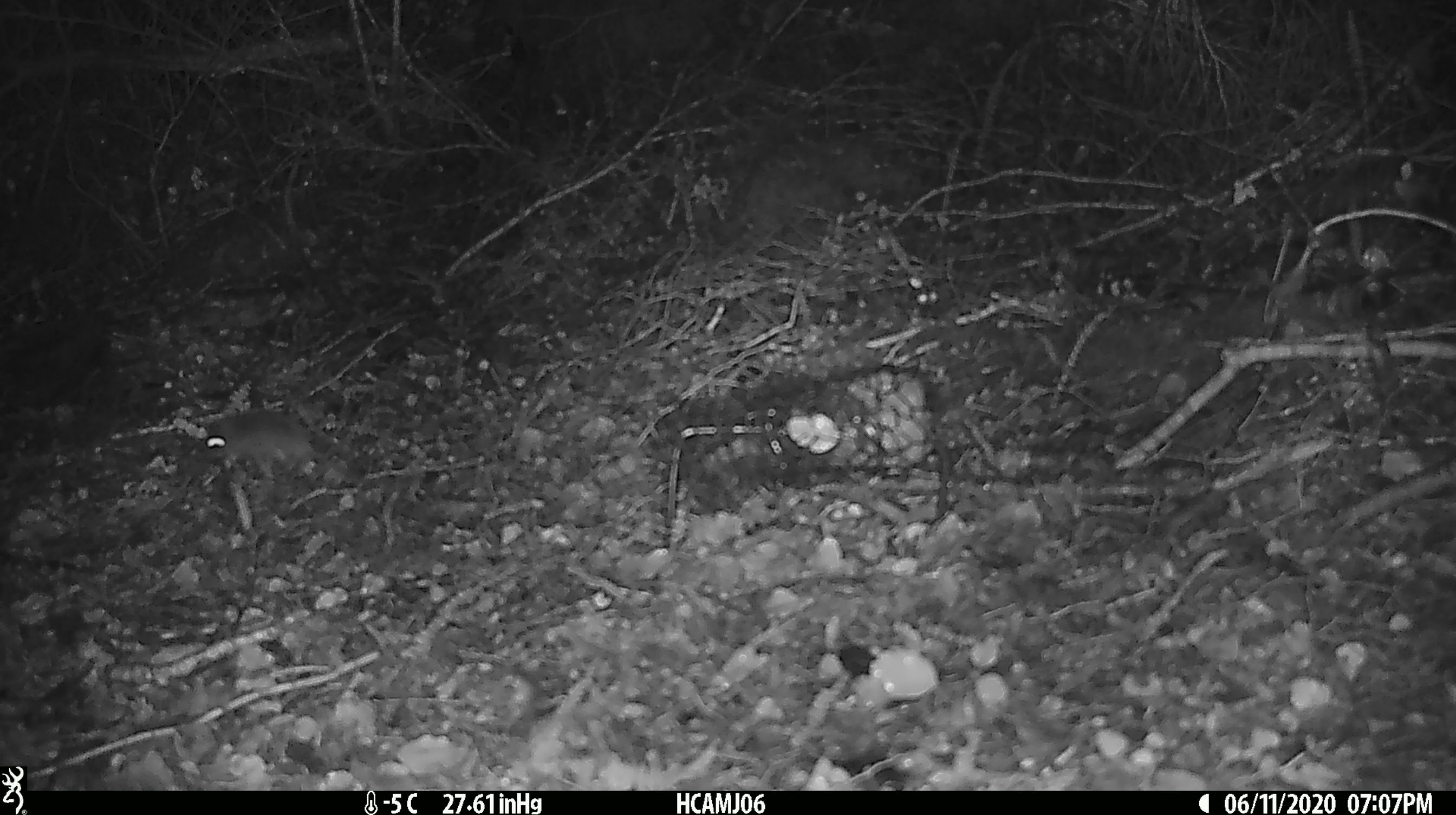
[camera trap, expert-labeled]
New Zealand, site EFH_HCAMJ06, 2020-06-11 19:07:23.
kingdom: Animalia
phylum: Chordata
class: Mammalia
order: Rodentia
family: Muridae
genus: Mus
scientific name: Mus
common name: mouse